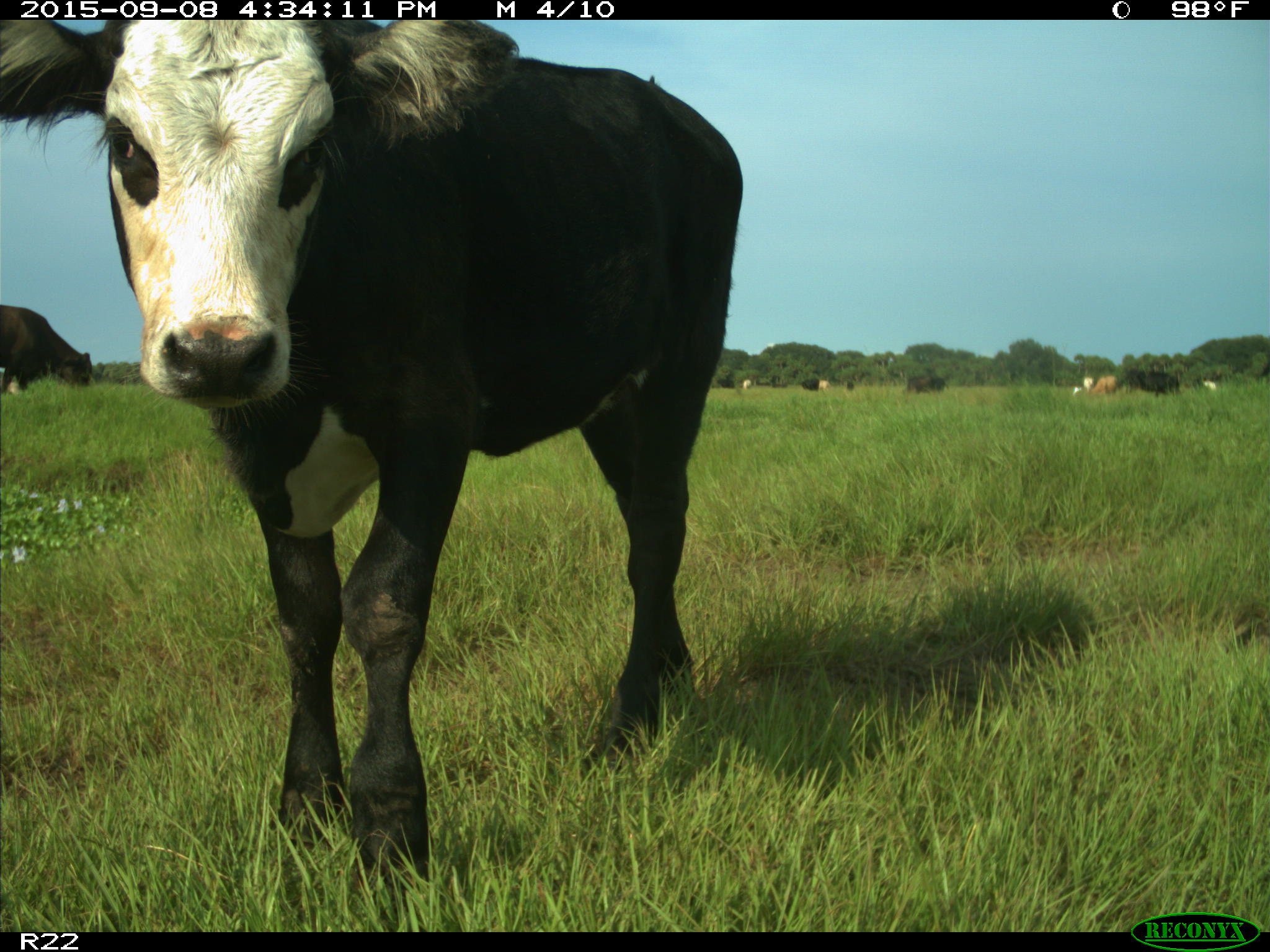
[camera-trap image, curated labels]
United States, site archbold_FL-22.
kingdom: Animalia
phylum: Chordata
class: Mammalia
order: Artiodactyla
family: Bovidae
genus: Bos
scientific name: Bos taurus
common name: domestic cow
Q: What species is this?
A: Bos taurus (domestic cow).